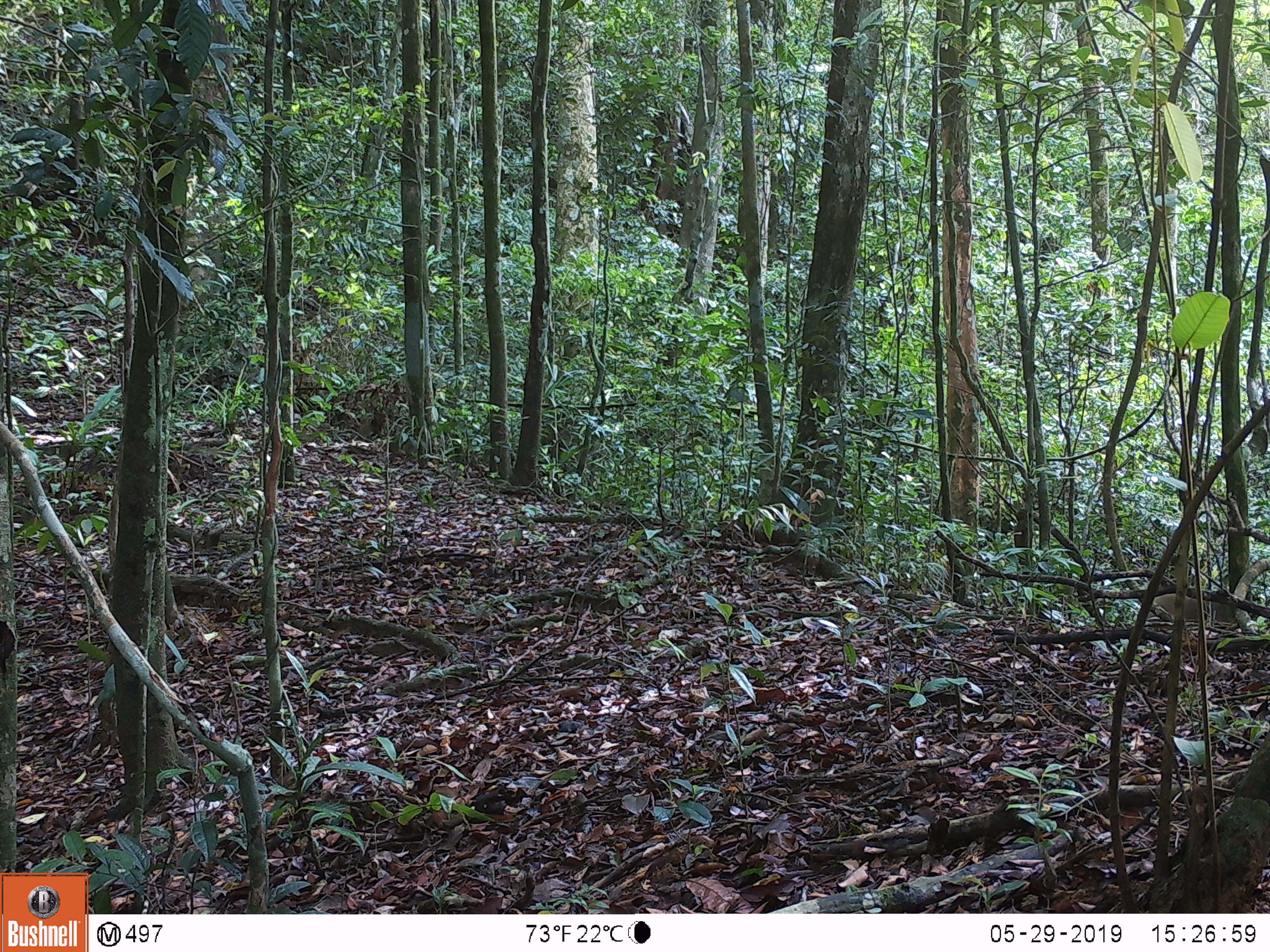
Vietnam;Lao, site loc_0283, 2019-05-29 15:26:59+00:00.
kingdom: Animalia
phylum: Chordata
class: Mammalia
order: Primates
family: Cercopithecidae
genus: Macaca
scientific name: Macaca arctoides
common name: stump-tailed macaque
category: stump tailed macaque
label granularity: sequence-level